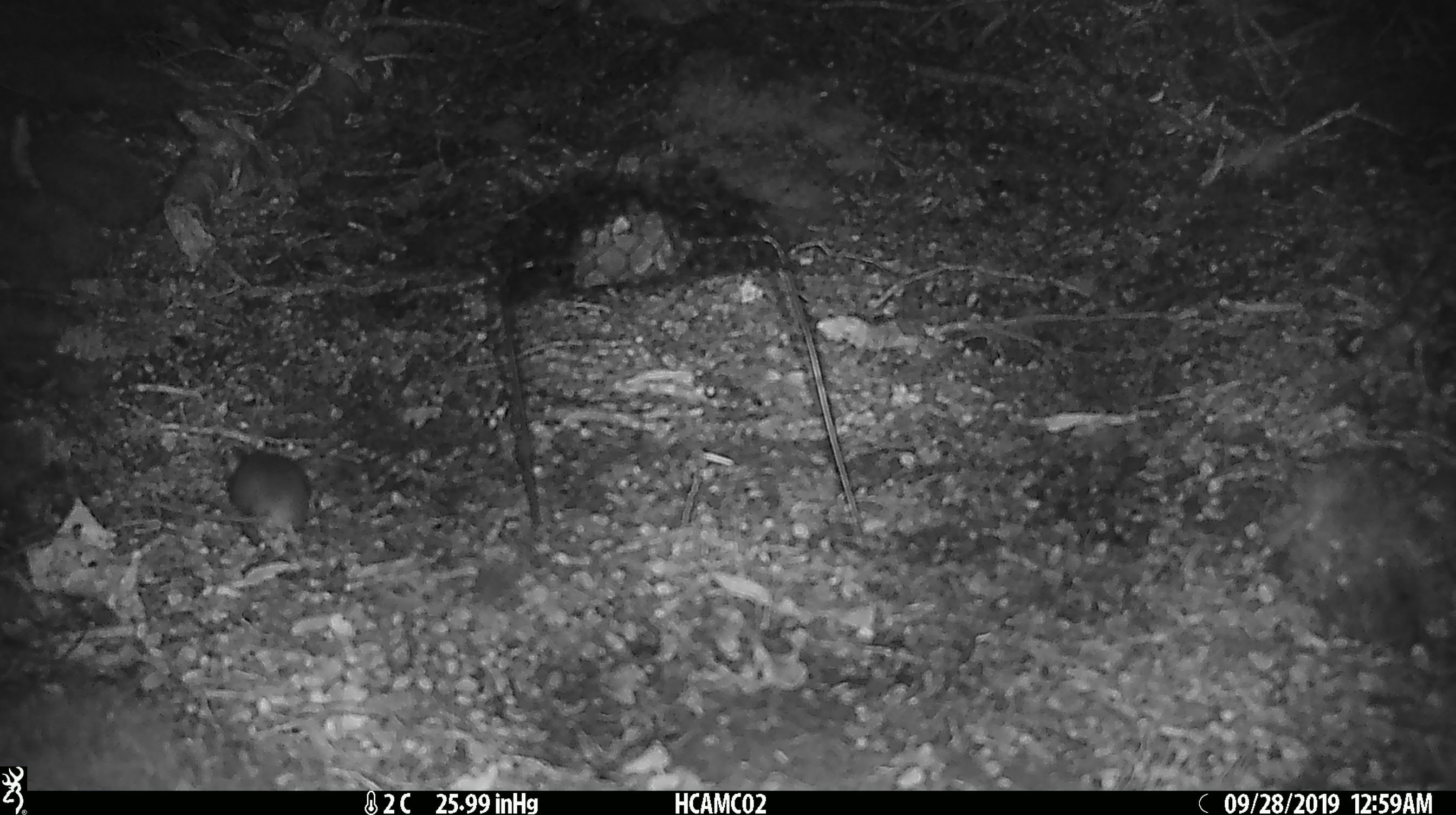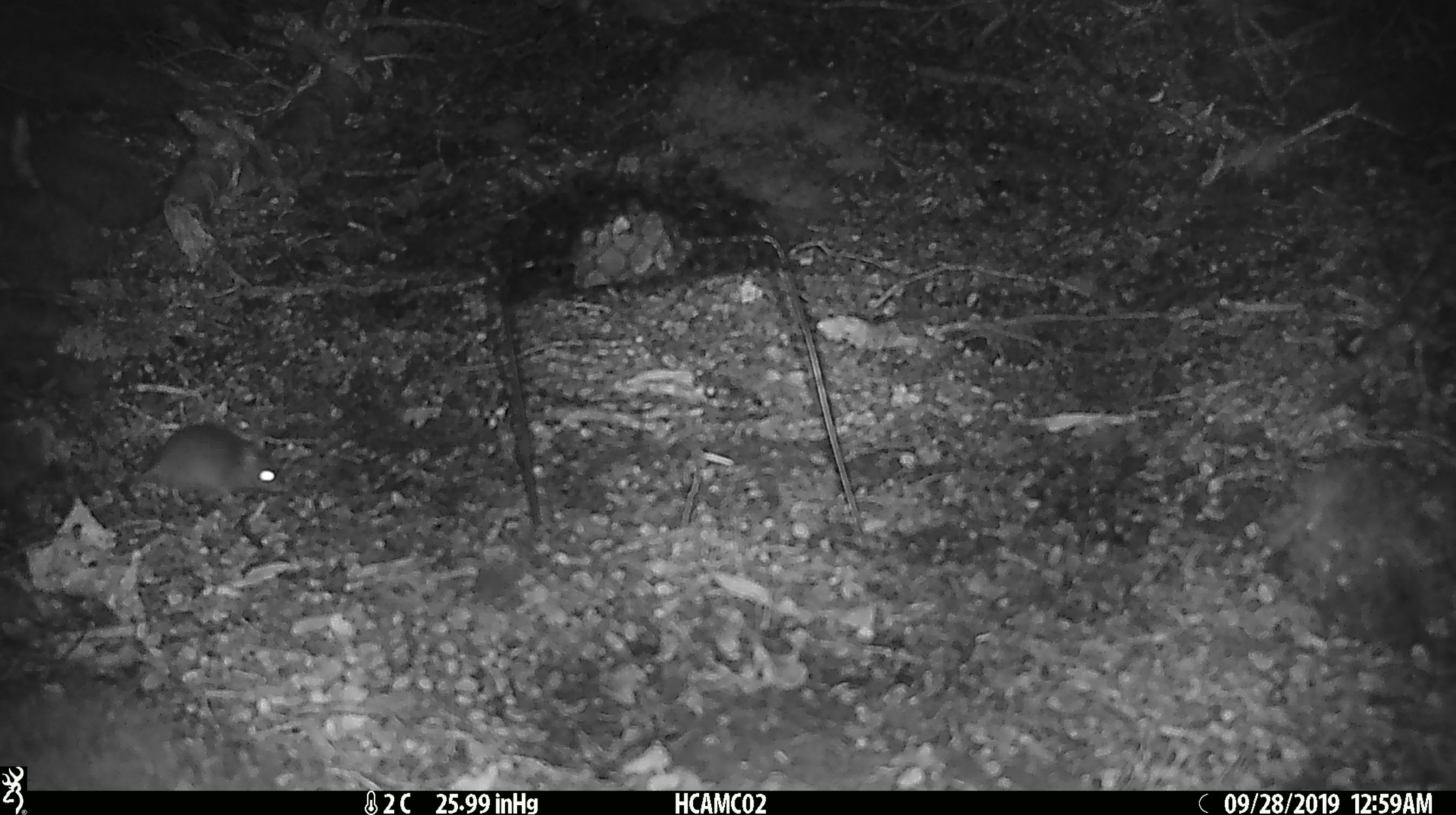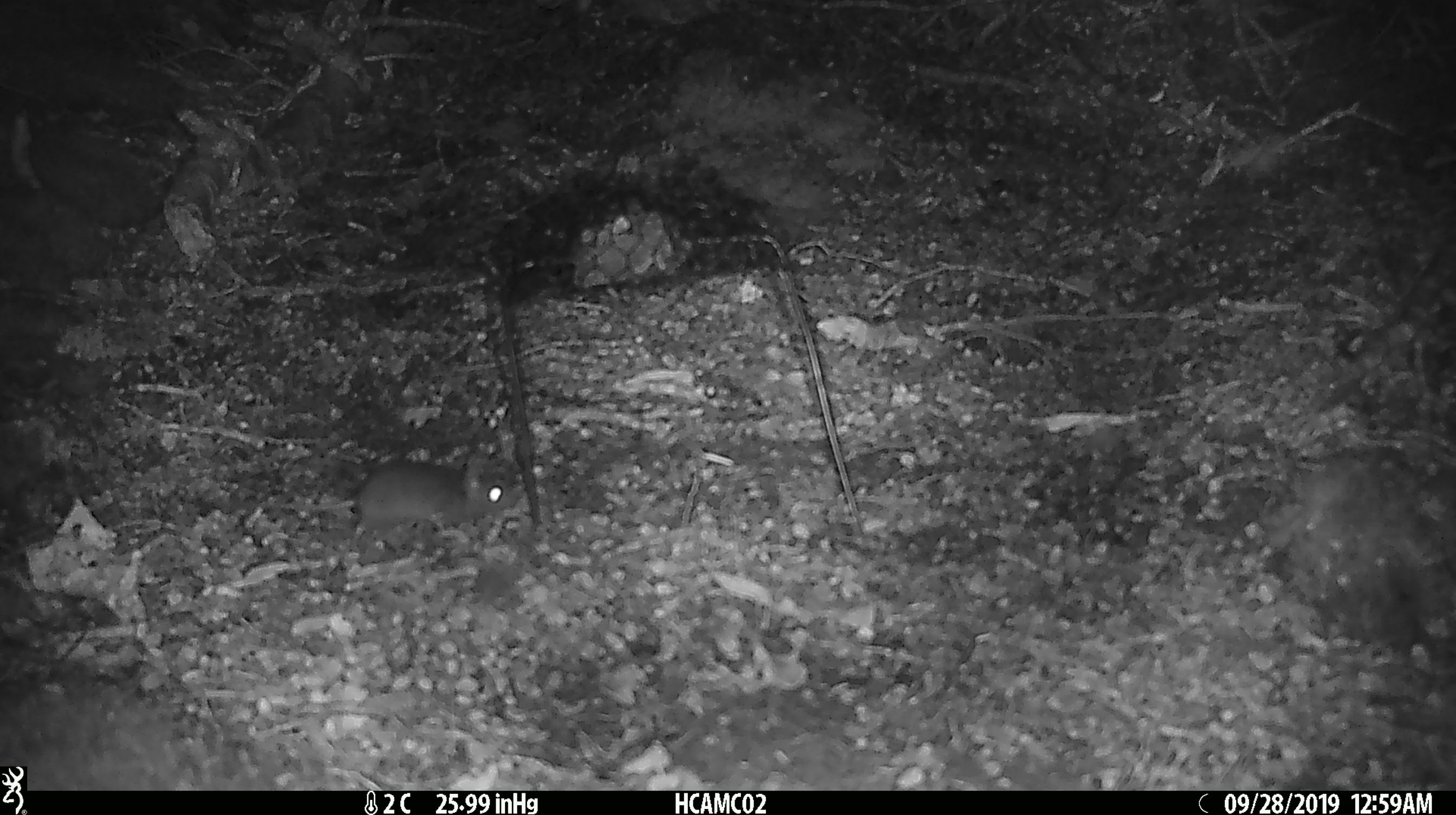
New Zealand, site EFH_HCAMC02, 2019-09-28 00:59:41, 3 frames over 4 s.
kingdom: Animalia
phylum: Chordata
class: Mammalia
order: Rodentia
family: Muridae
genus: Mus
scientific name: Mus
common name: mouse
Mouse (Mus).